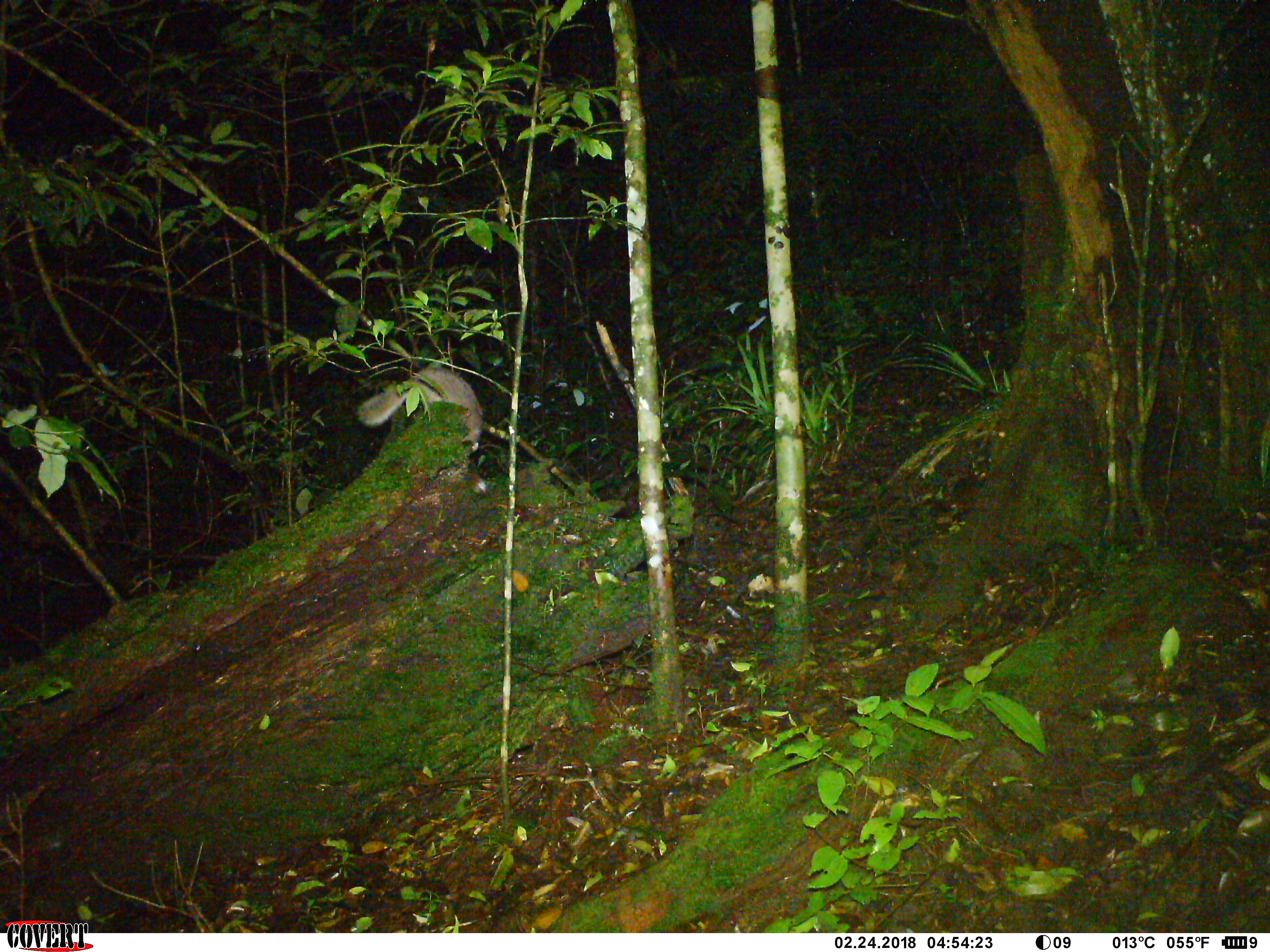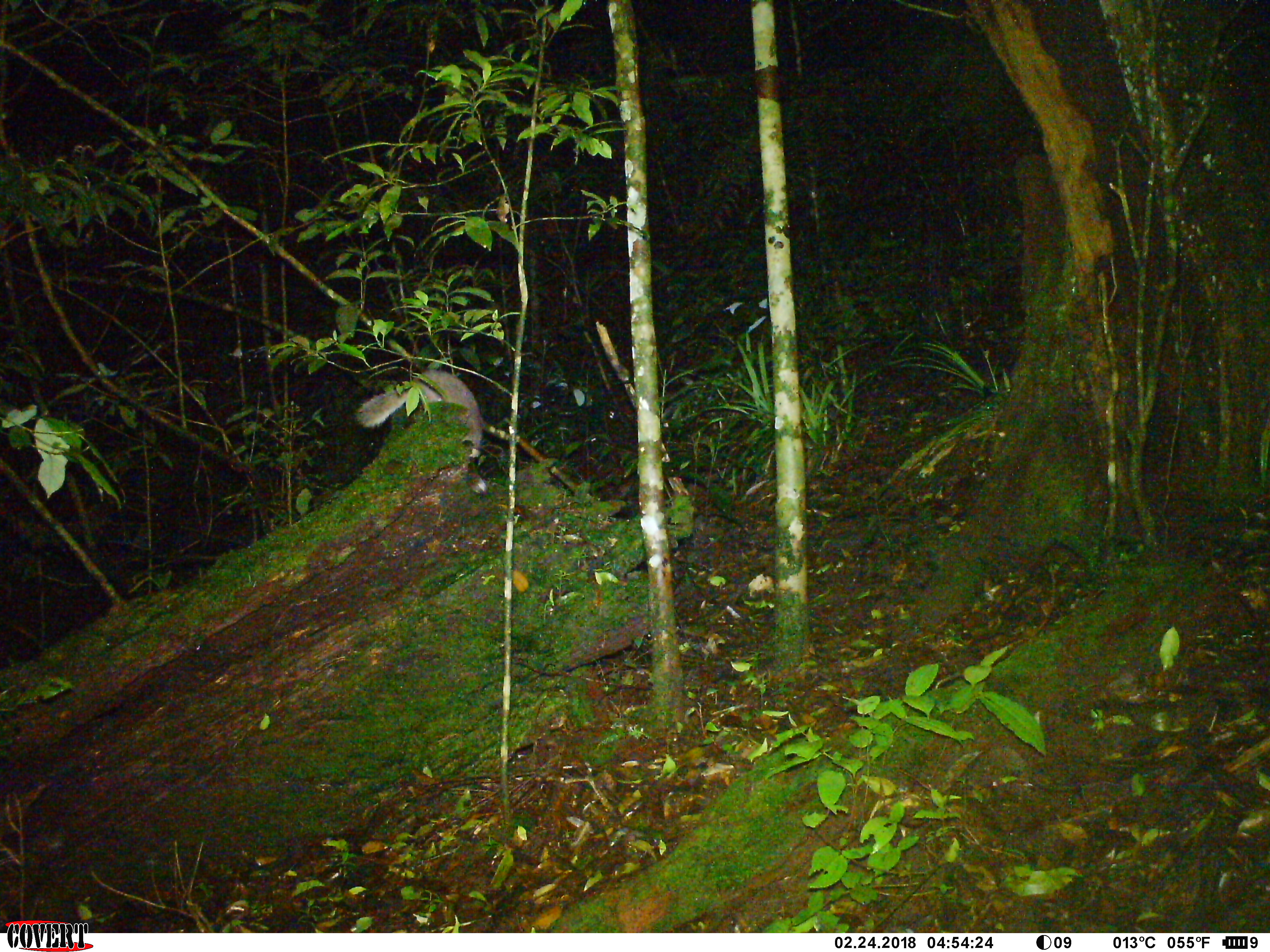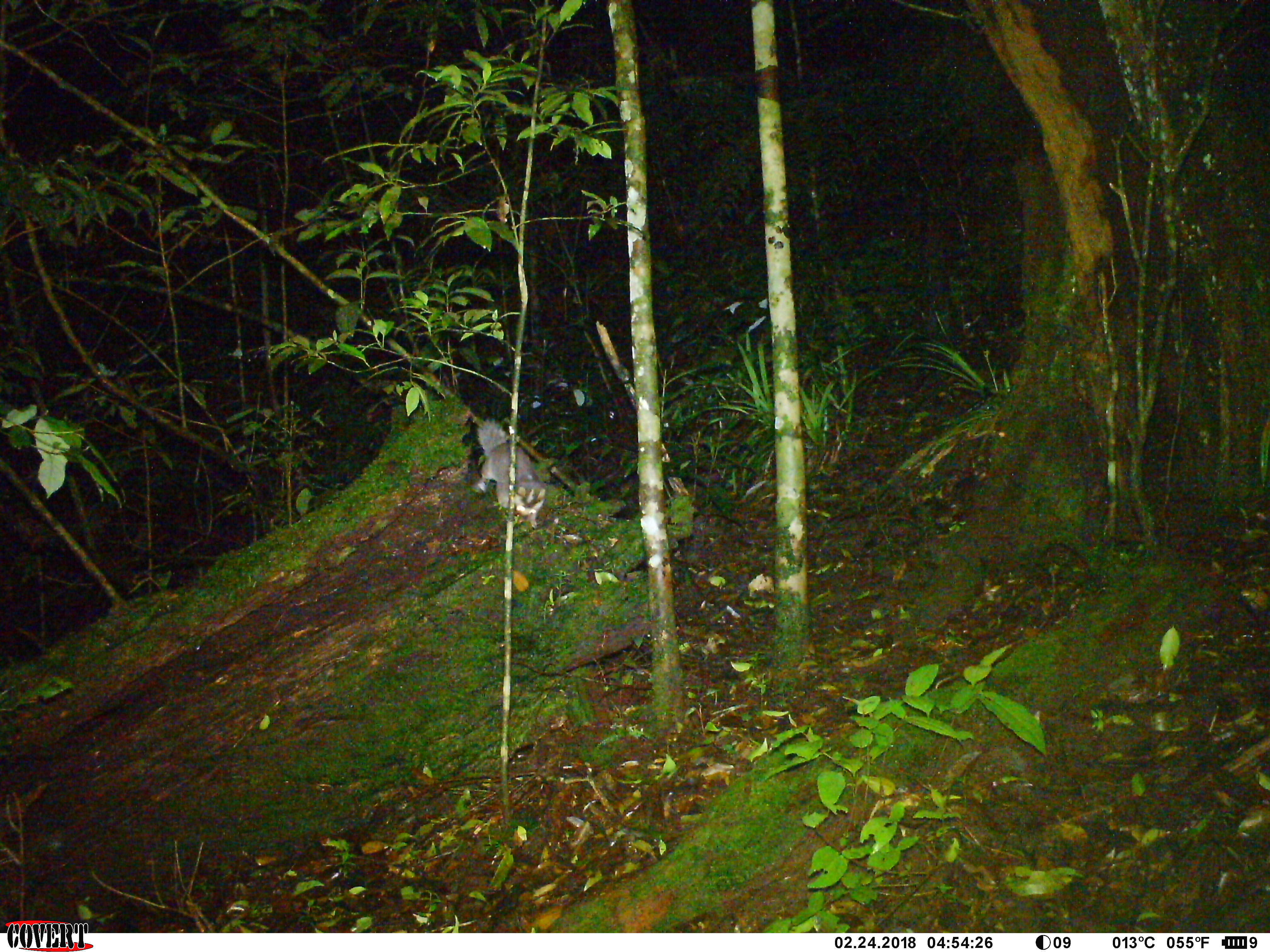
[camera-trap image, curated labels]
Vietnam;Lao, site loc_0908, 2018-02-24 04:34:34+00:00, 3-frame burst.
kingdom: Animalia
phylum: Chordata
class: Mammalia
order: Carnivora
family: Mustelidae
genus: Melogale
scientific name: Melogale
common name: ferret badger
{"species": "ferret badger (Melogale)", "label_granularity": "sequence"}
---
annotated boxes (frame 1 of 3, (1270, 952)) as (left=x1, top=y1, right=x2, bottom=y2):
ferret badger: (left=355, top=365, right=484, bottom=455)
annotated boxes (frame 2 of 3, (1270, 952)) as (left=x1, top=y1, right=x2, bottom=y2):
ferret badger: (left=353, top=369, right=486, bottom=494)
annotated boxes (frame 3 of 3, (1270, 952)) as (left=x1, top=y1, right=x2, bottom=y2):
ferret badger: (left=473, top=419, right=545, bottom=529)